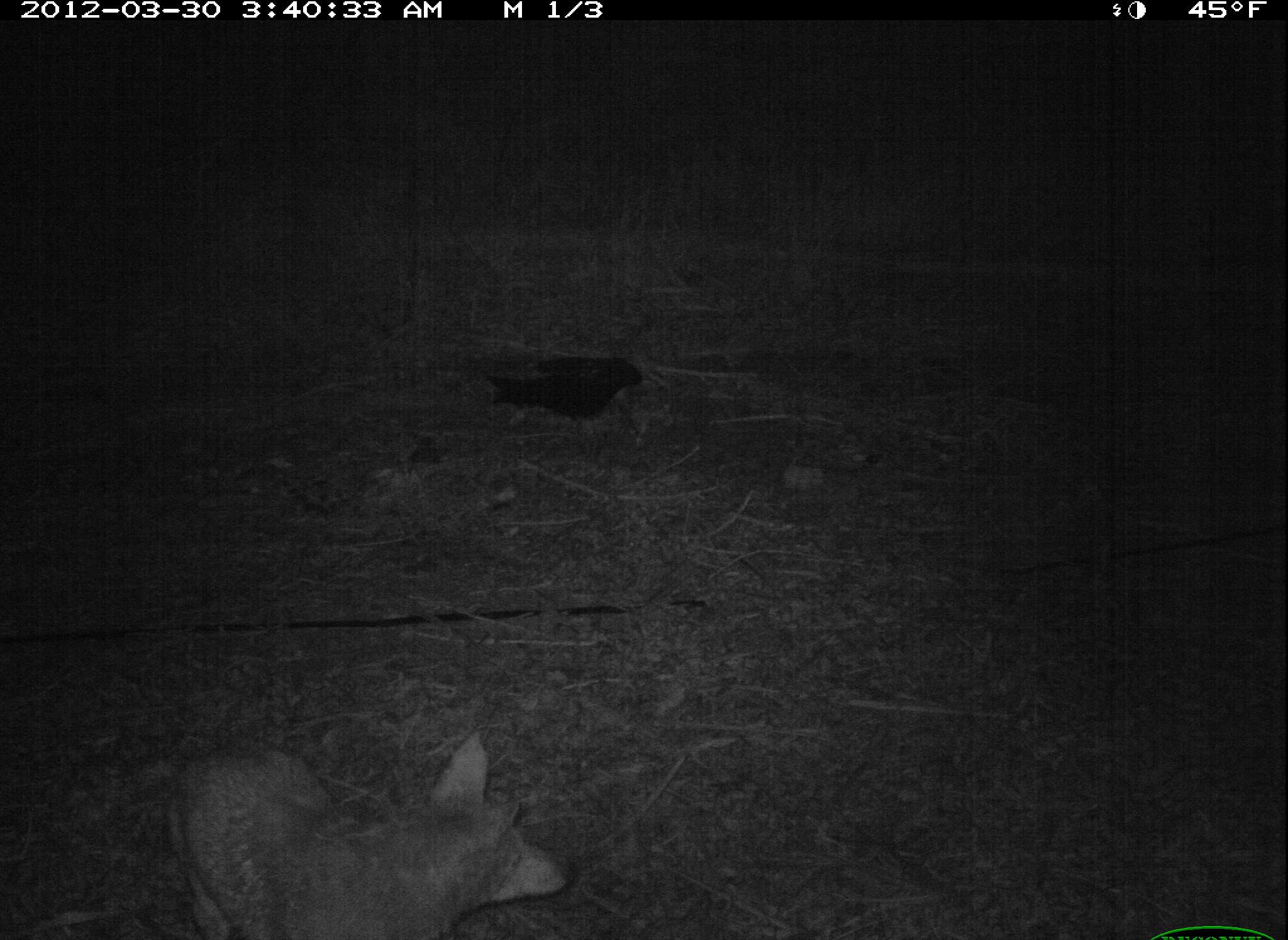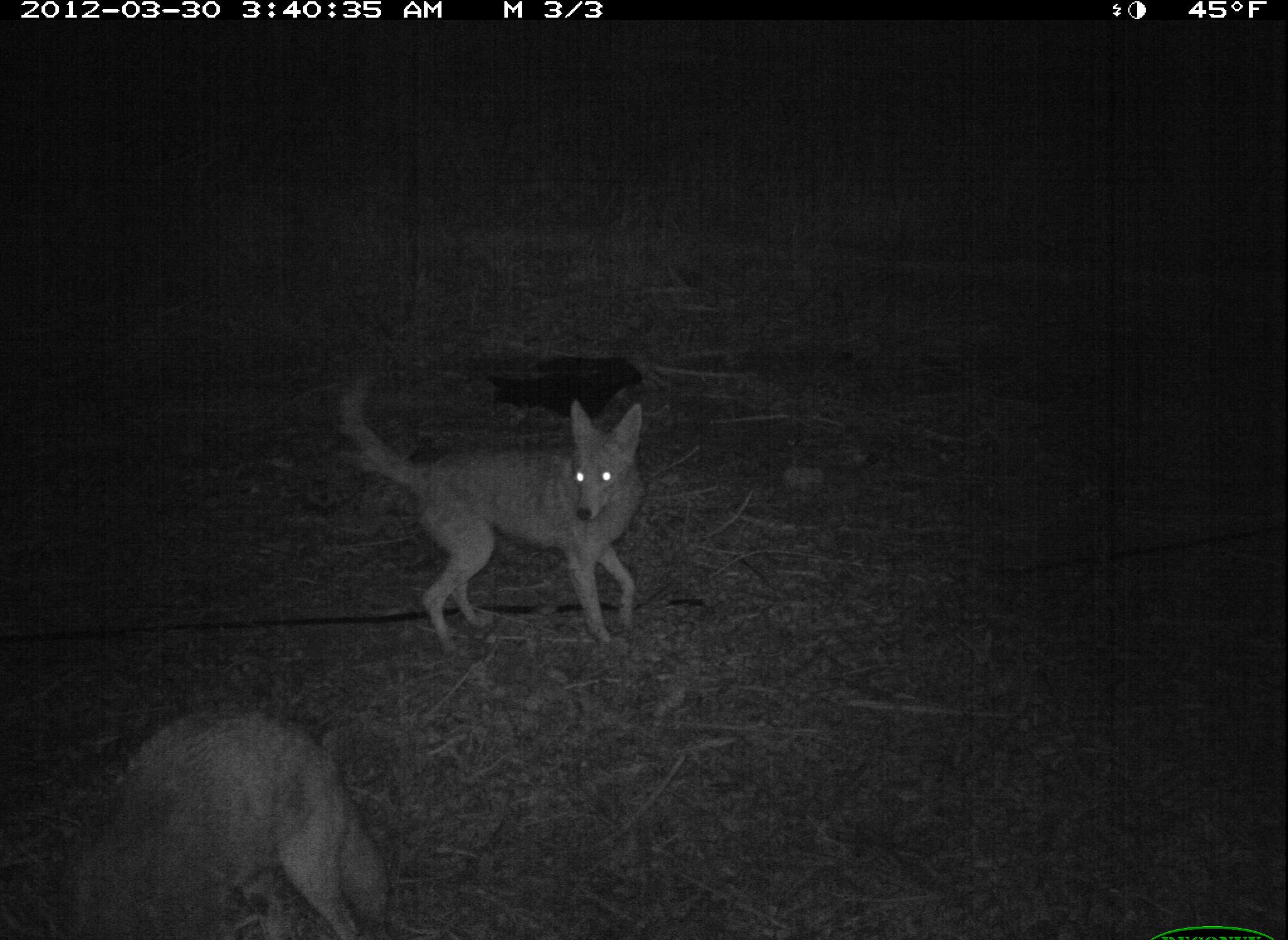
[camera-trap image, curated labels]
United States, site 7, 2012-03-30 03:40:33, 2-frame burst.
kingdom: Animalia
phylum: Chordata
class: Mammalia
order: Carnivora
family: Canidae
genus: Canis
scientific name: Canis latrans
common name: coyote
Coyote (Canis latrans).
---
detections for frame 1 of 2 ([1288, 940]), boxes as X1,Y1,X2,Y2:
coyote: 82,691,588,936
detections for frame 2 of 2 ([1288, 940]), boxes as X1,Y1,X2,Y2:
coyote: 328,372,676,654; 61,696,402,931